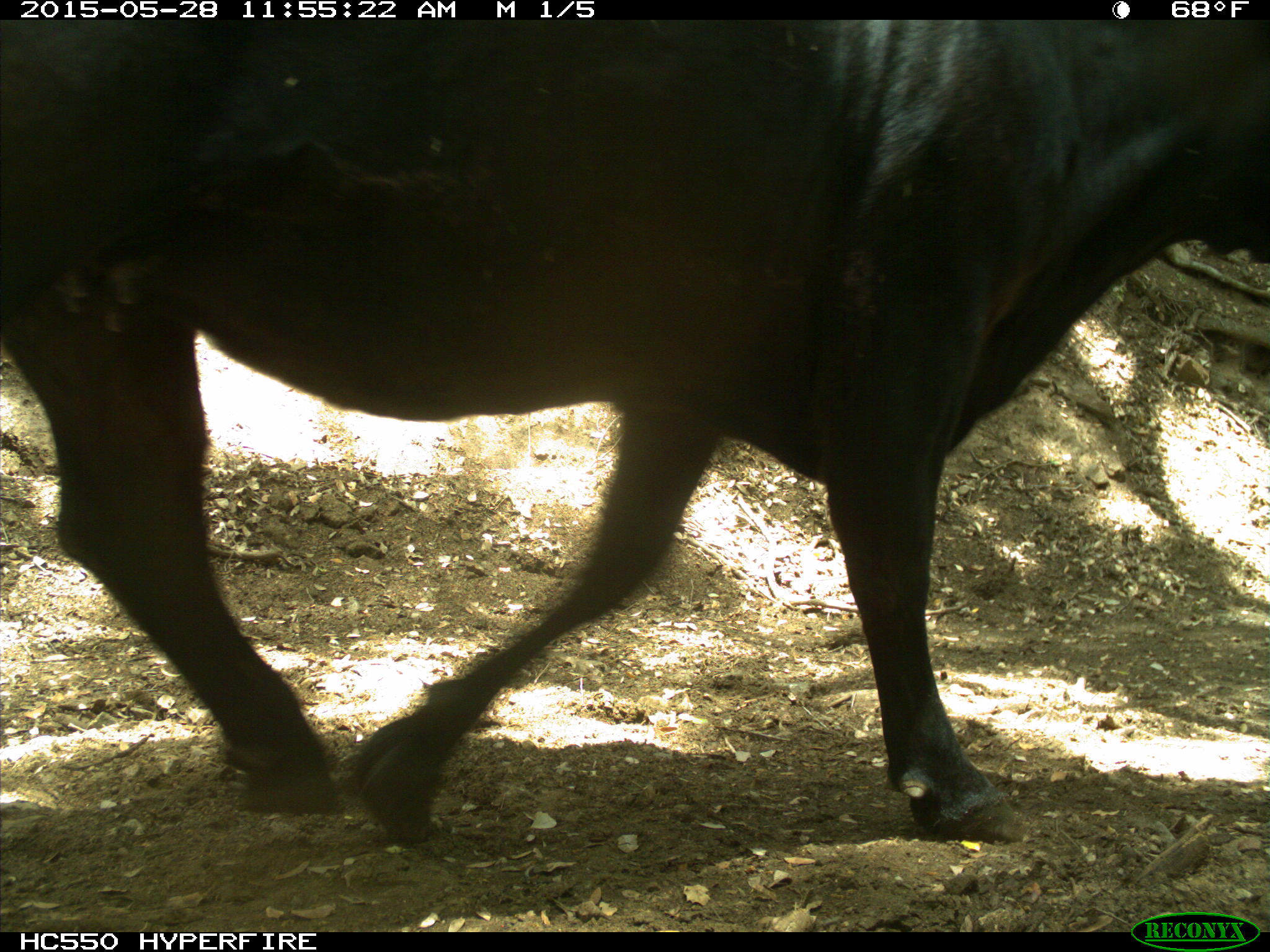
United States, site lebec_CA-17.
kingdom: Animalia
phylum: Chordata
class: Mammalia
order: Artiodactyla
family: Bovidae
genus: Bos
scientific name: Bos taurus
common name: domestic cow